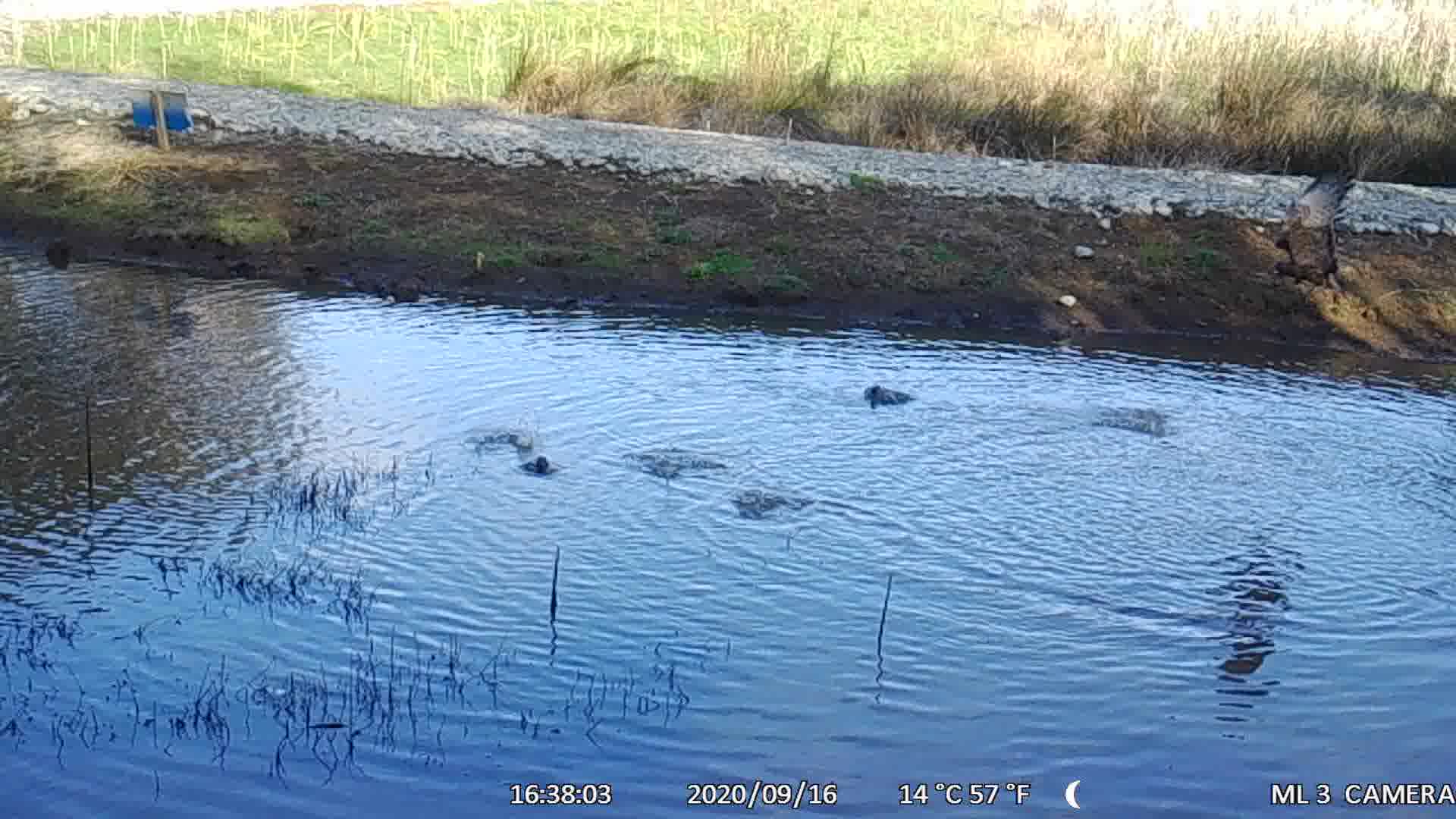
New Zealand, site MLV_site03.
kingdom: Animalia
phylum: Chordata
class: Aves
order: Anseriformes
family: Anatidae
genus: Anas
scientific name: Anas chlorotis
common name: brown teal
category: pateke